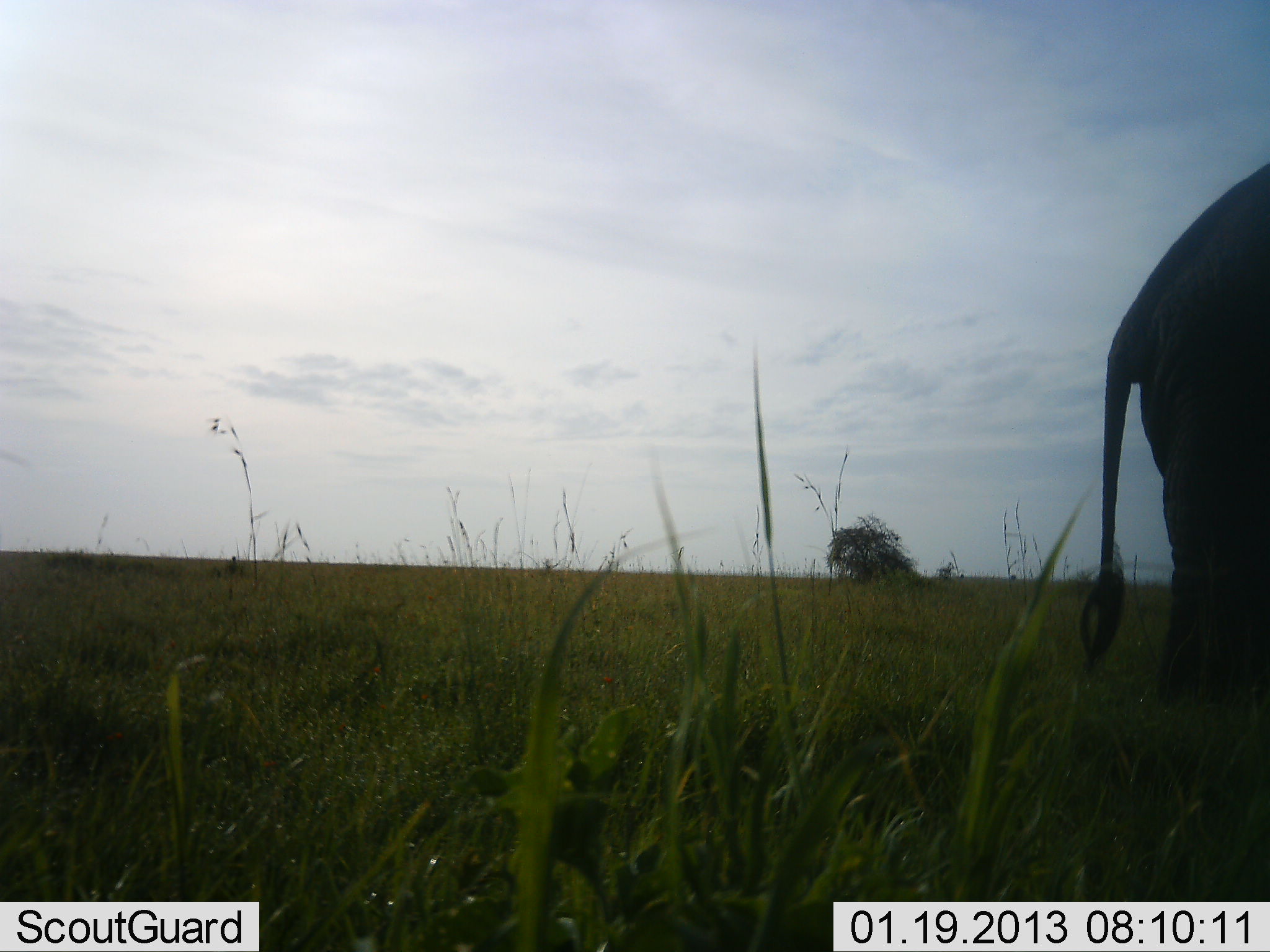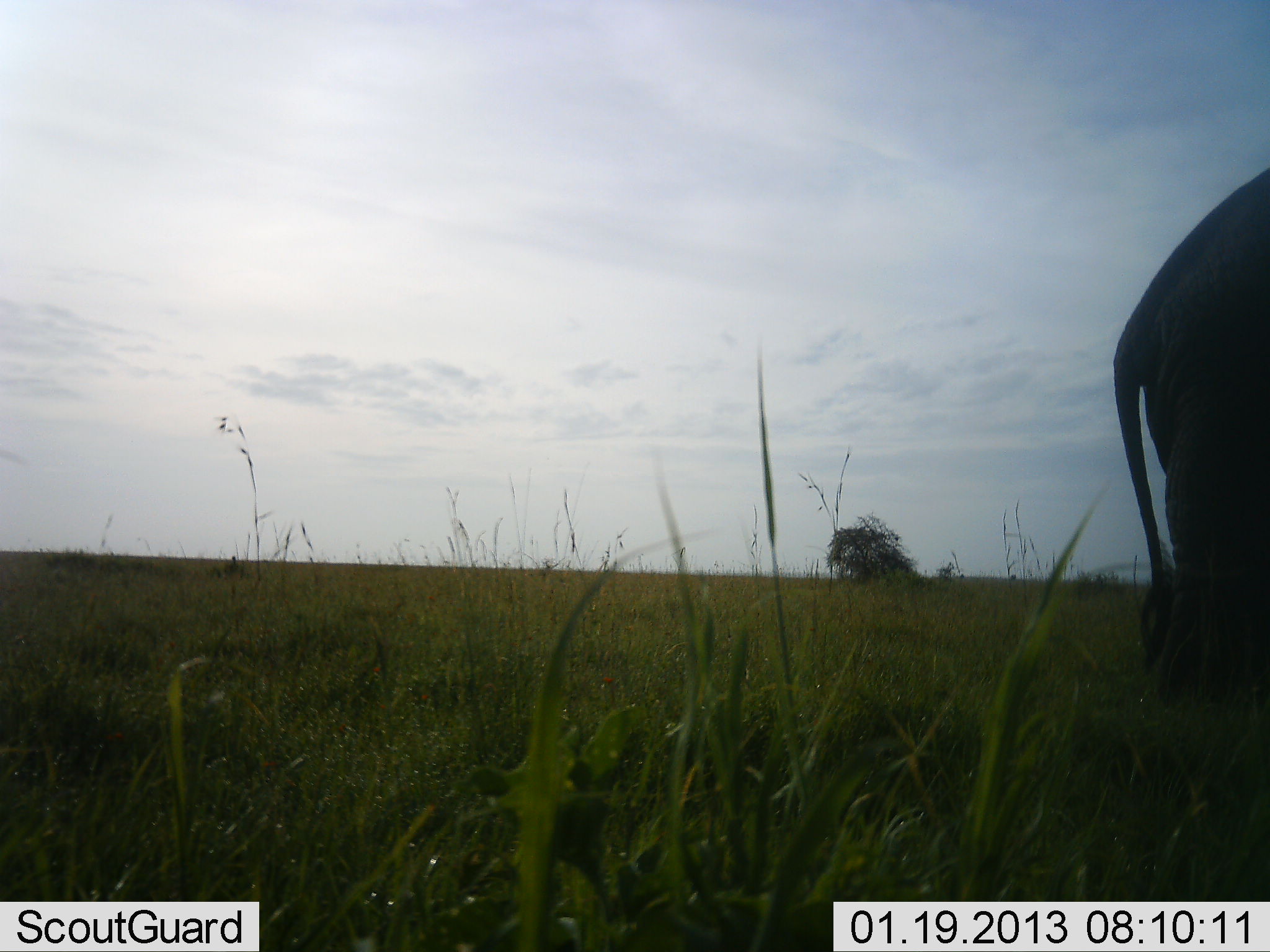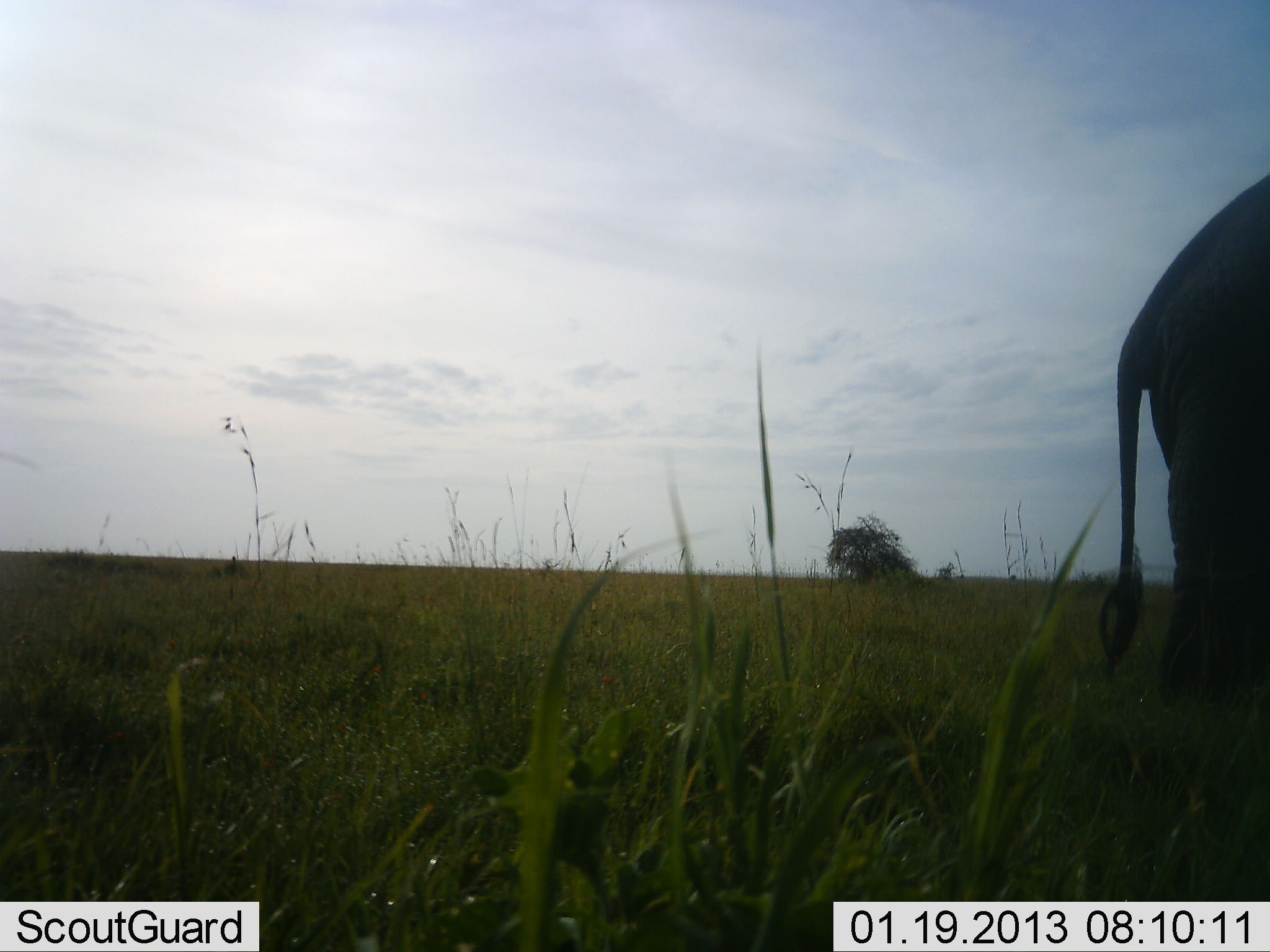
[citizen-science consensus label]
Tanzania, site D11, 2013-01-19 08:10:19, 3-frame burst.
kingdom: Animalia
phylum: Chordata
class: Mammalia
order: Proboscidea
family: Elephantidae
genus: Loxodonta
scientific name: Loxodonta africana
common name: african bush elephant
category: elephant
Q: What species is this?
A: Elephant (african bush elephant) (Loxodonta africana).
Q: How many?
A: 1.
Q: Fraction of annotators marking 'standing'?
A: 91%.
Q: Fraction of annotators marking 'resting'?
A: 3%.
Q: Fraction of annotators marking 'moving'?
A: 9%.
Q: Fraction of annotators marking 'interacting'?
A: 0%.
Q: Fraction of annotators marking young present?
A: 0%.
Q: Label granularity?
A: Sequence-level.